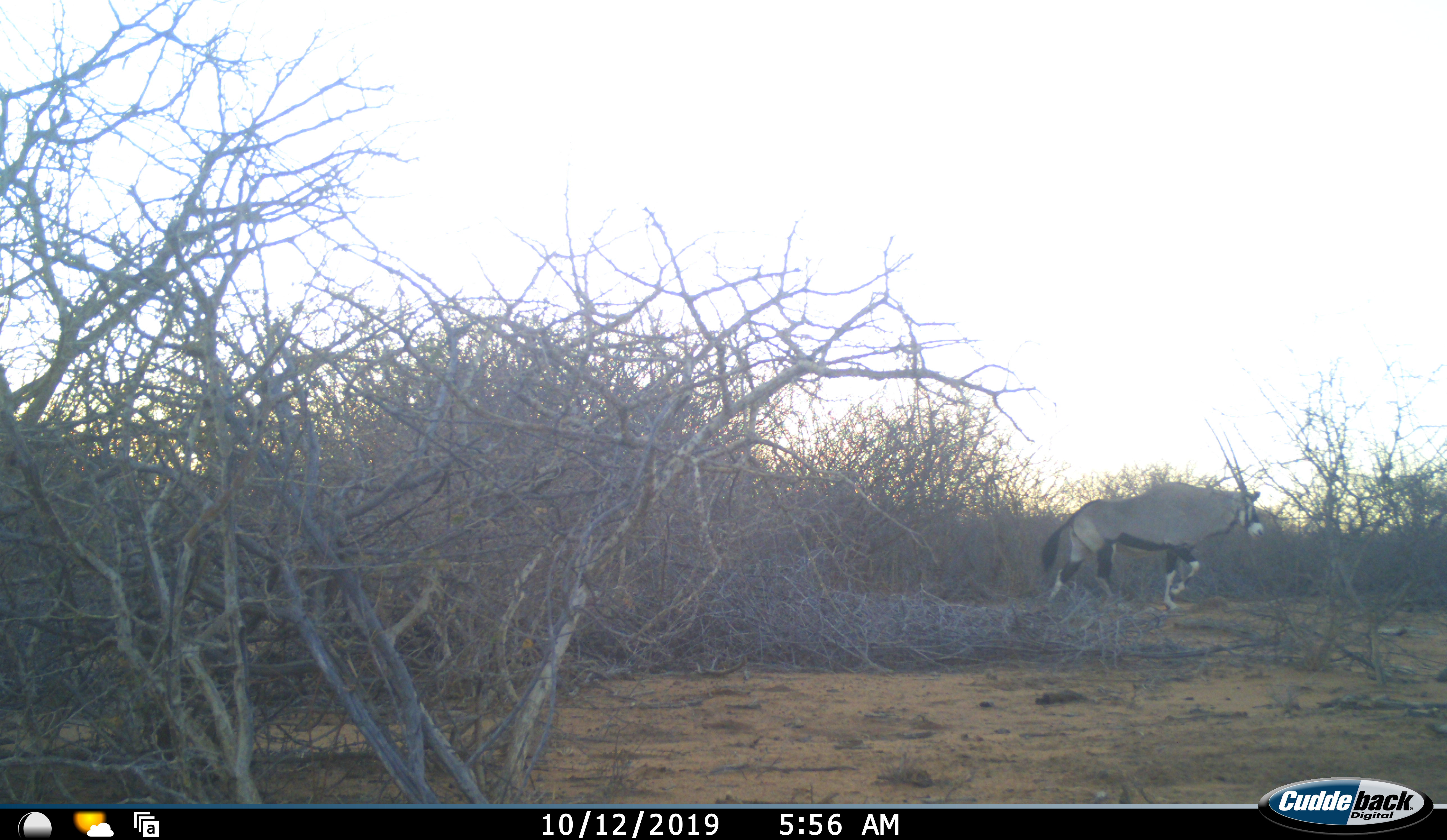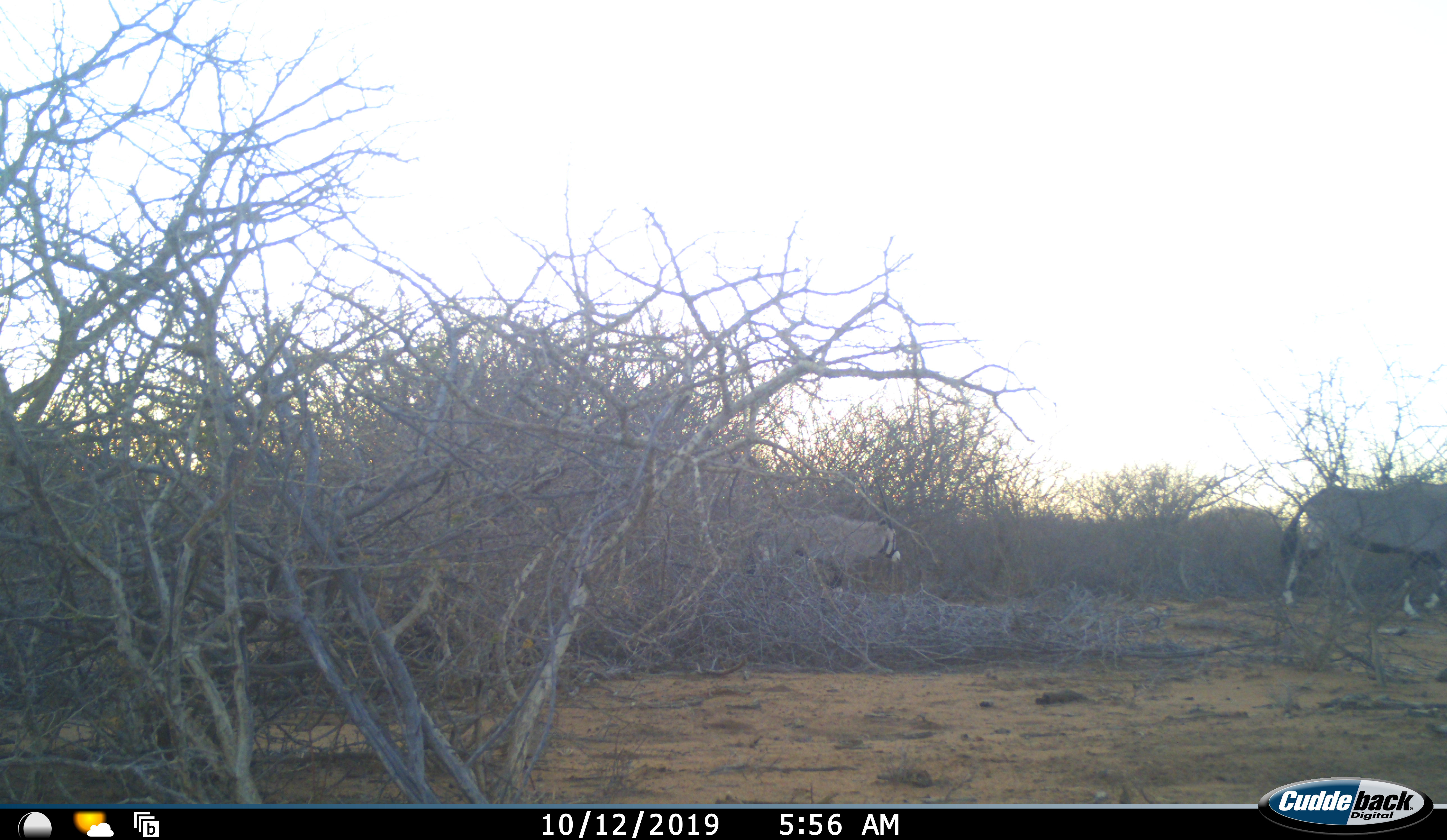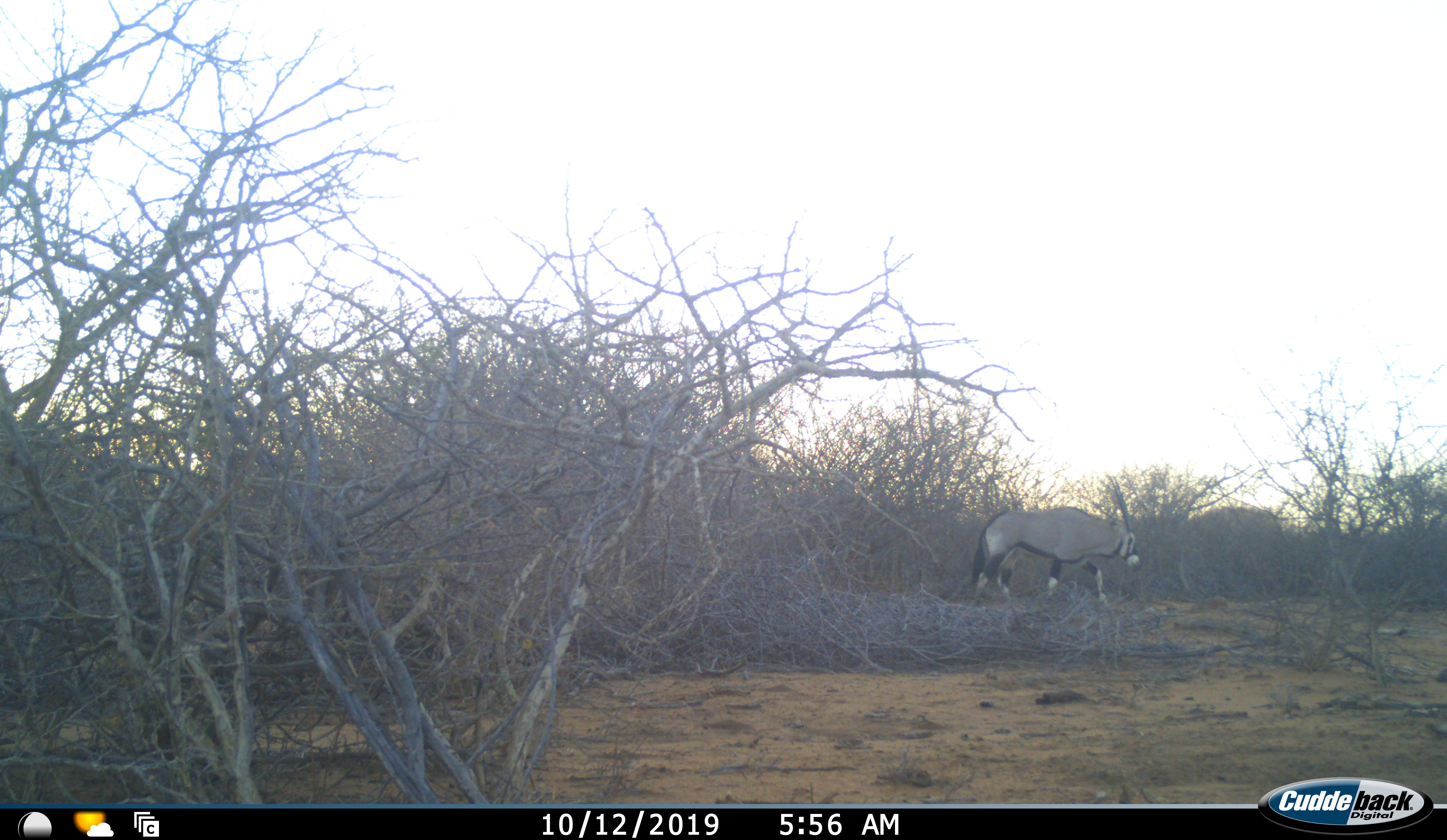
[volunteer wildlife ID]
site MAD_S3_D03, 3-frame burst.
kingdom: Animalia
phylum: Chordata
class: Mammalia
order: Artiodactyla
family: Bovidae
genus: Oryx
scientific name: Oryx gazella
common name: gemsbok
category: oryx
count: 2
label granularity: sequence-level